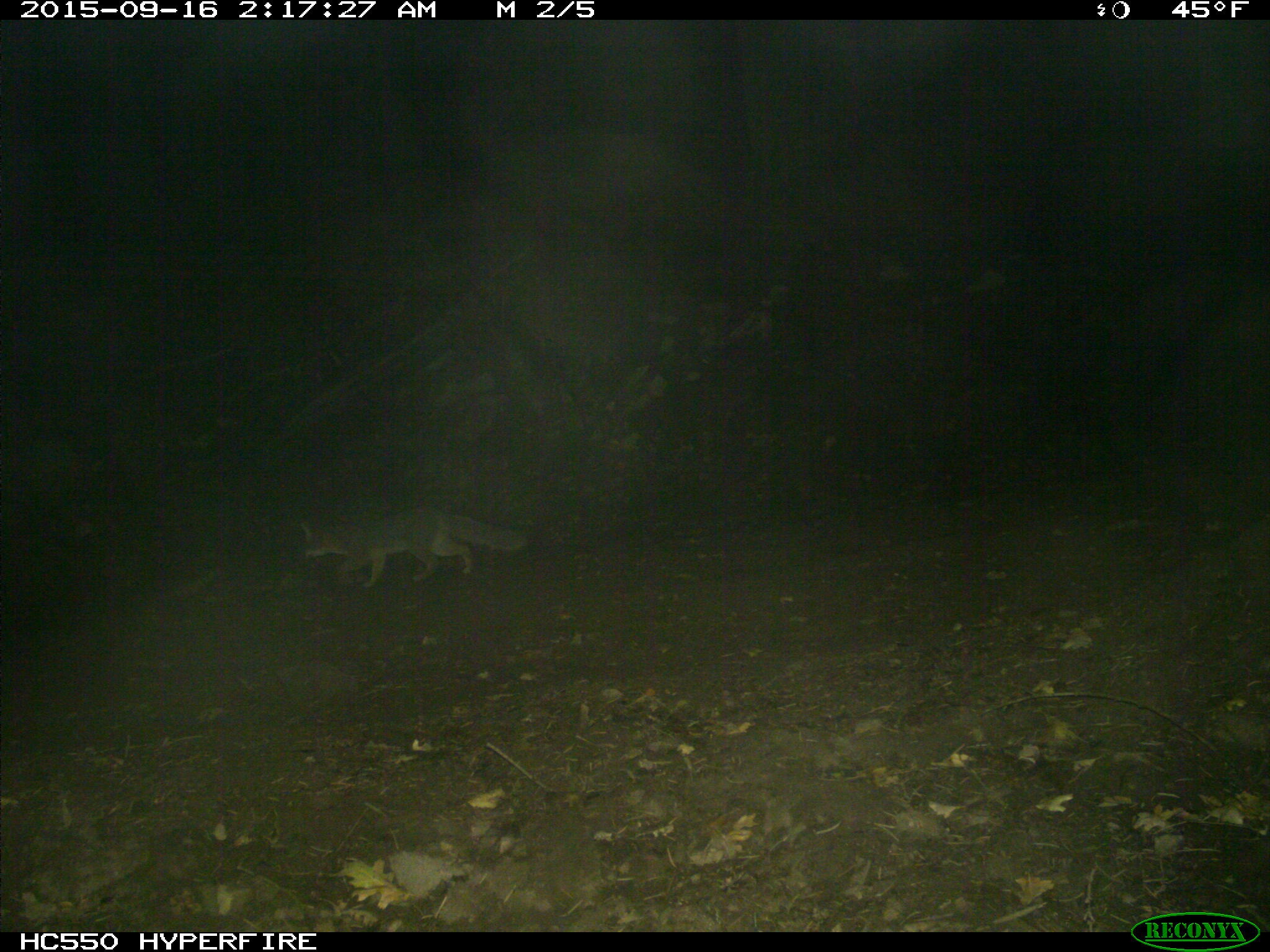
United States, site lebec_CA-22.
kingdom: Animalia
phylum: Chordata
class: Mammalia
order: Carnivora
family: Canidae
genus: Urocyon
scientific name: Urocyon cinereoargenteus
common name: gray fox